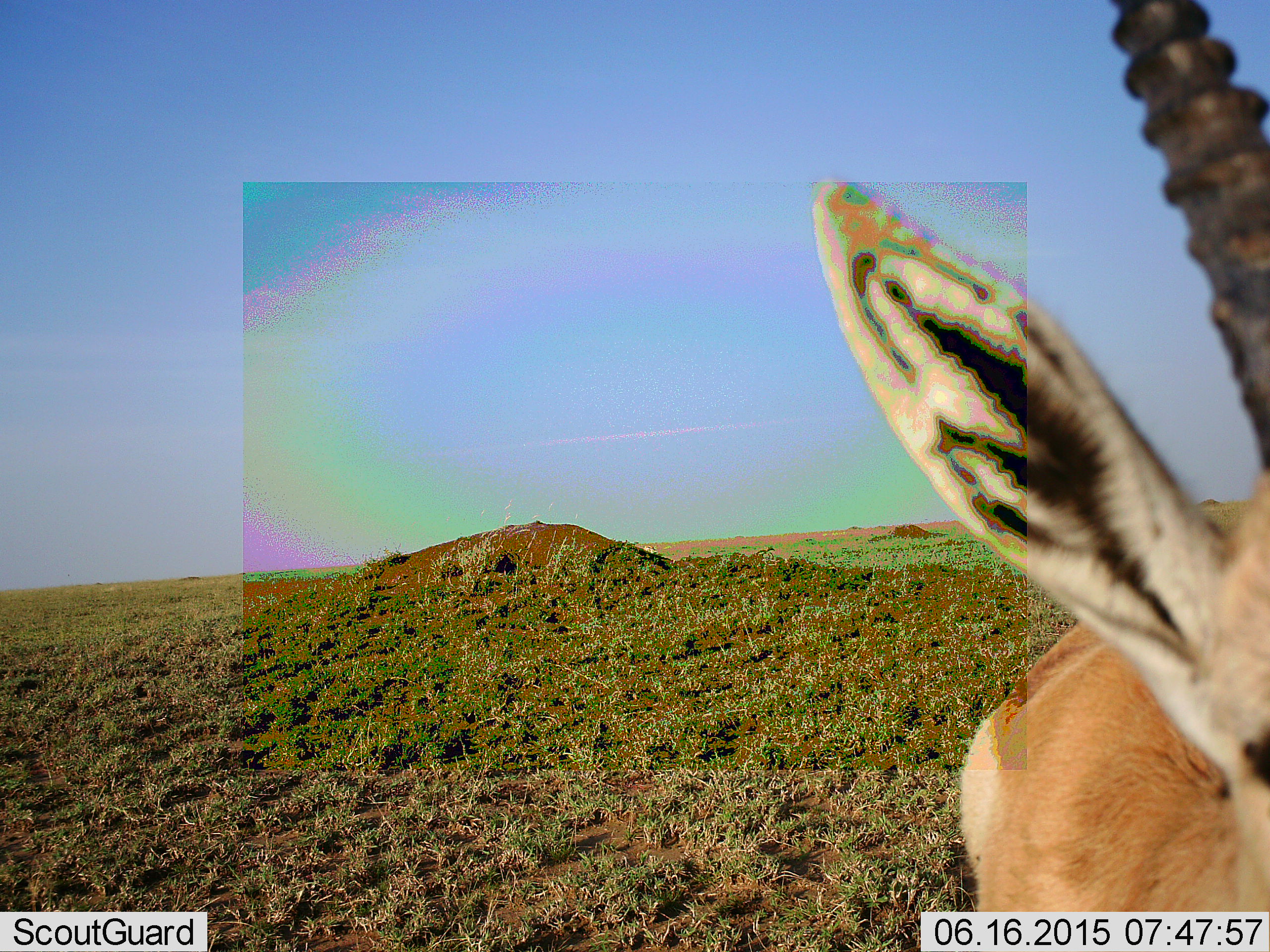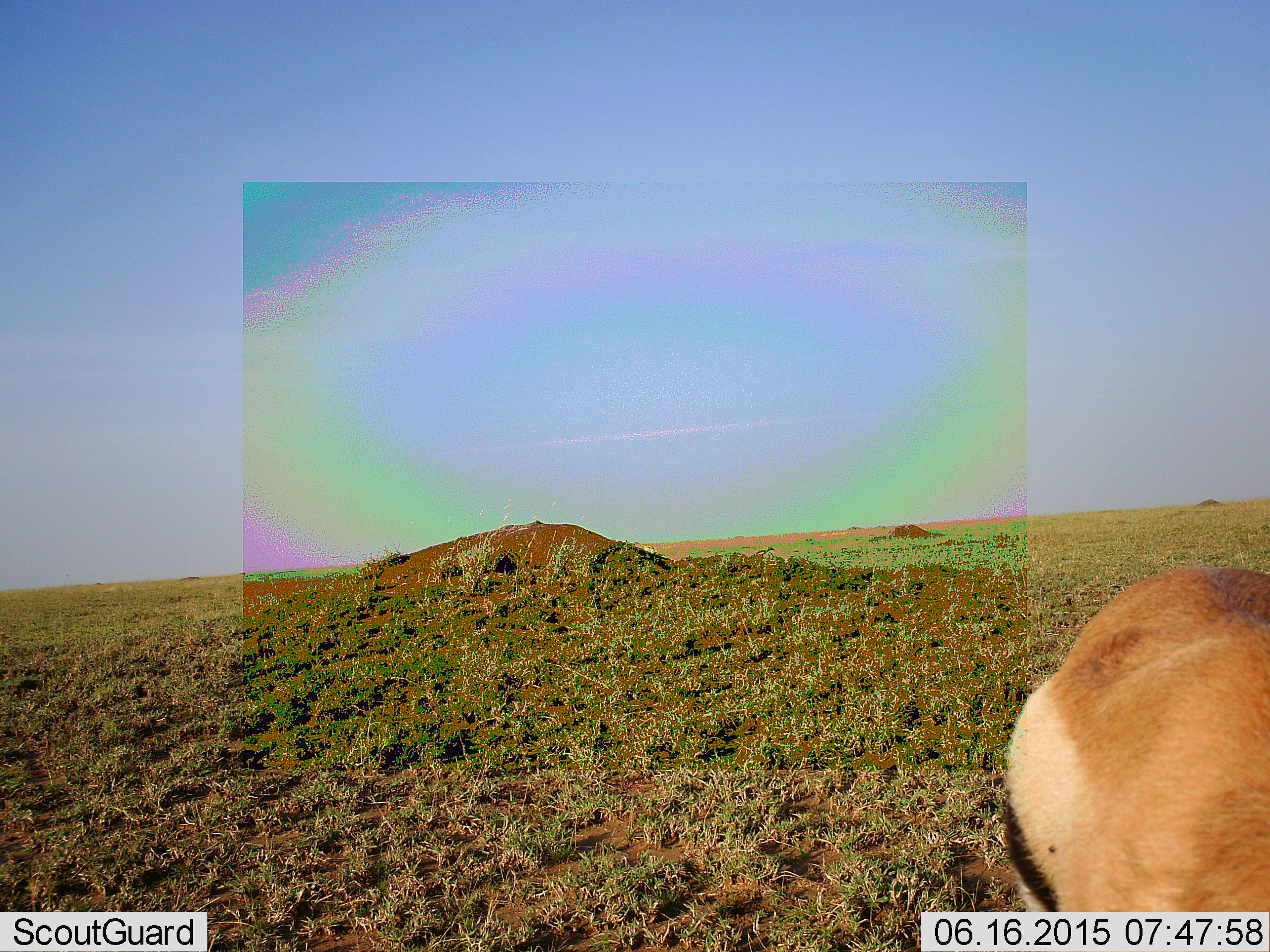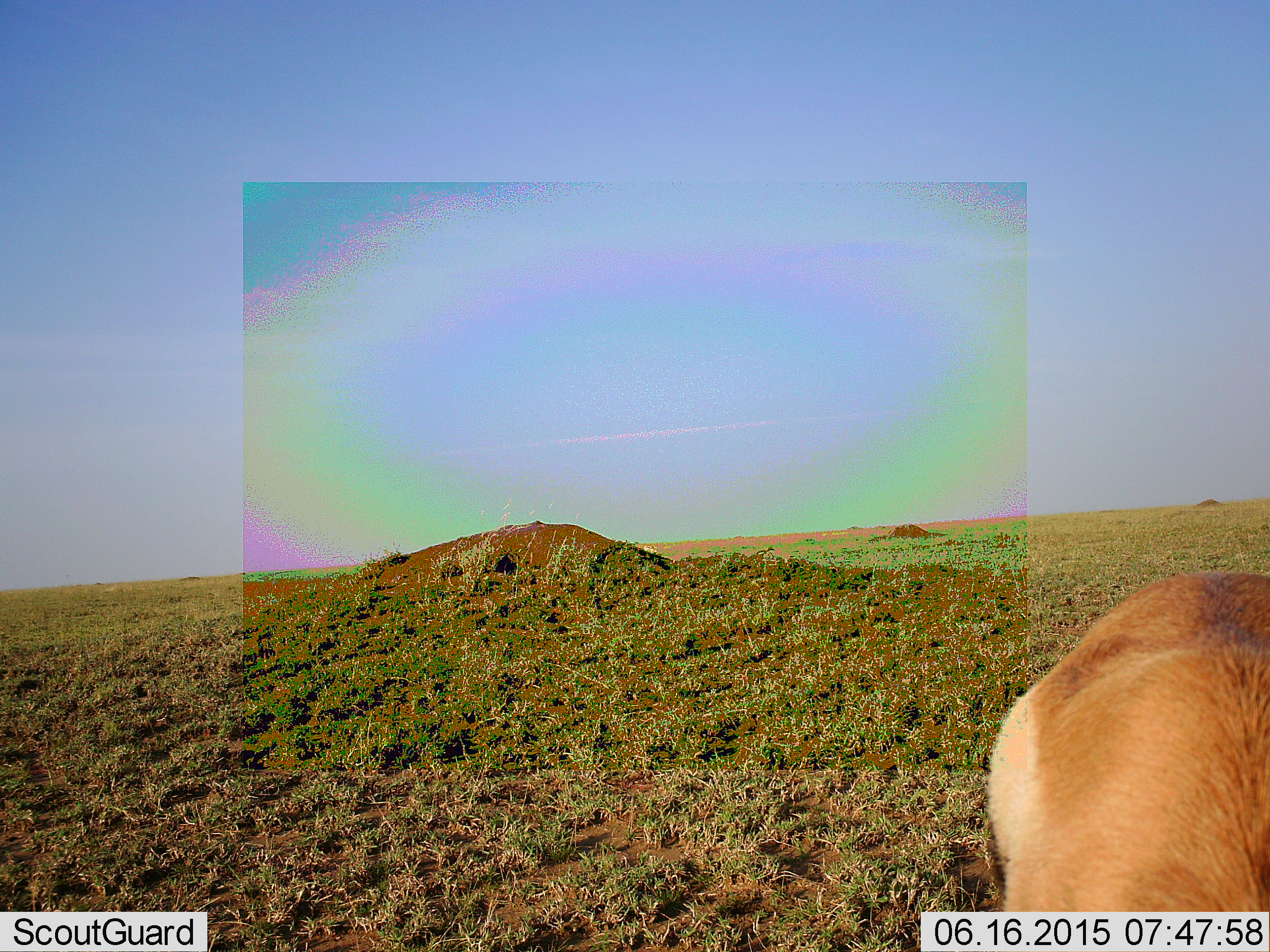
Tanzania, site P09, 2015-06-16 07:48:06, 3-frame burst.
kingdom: Animalia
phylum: Chordata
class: Mammalia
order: Artiodactyla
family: Bovidae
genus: Eudorcas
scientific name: Eudorcas thomsonii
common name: thomson's gazelle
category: gazellethomsons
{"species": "gazellethomsons (thomson's gazelle) (Eudorcas thomsonii)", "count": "1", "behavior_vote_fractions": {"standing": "90%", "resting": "0%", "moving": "0%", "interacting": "0%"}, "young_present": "0%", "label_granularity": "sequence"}